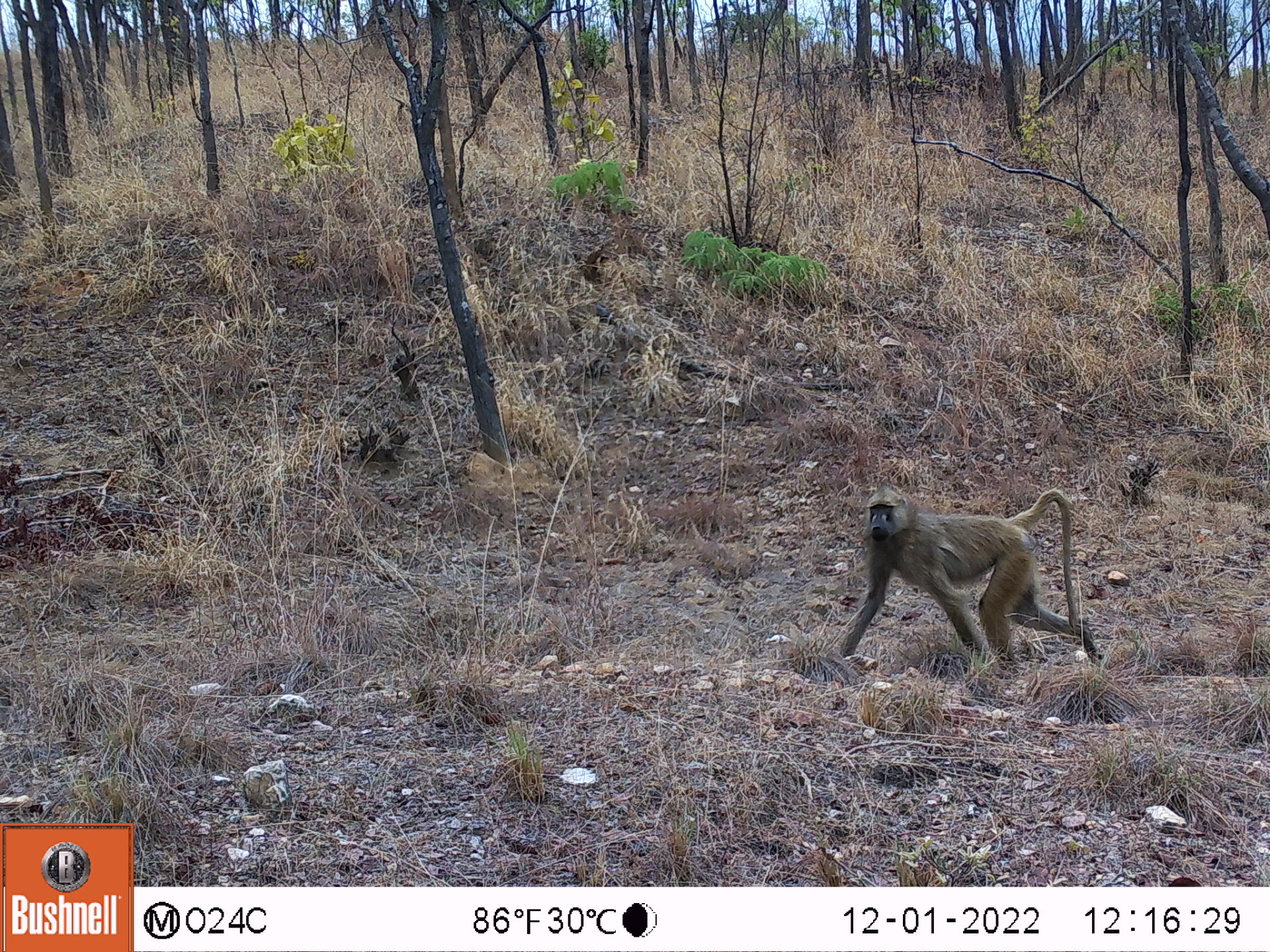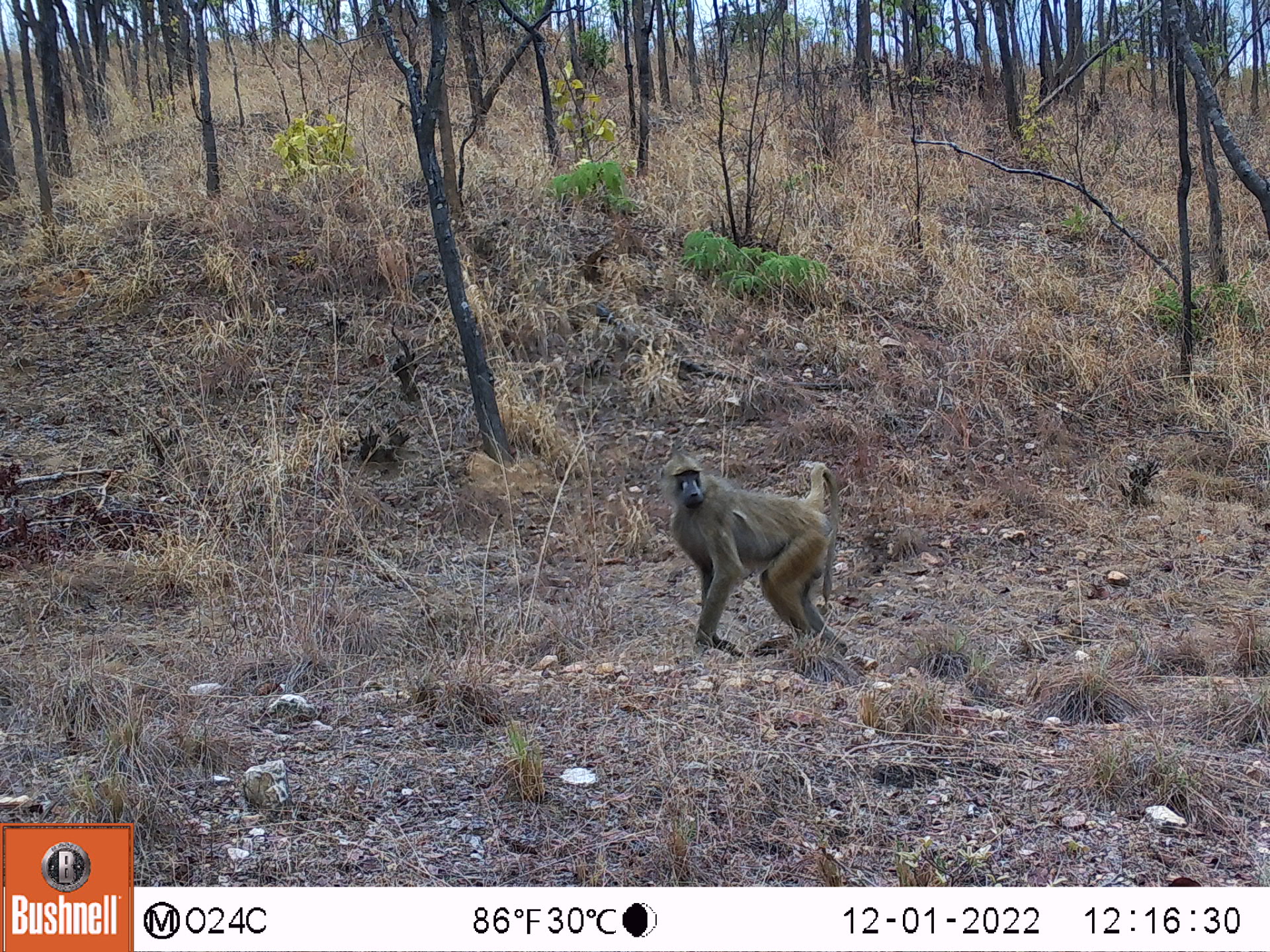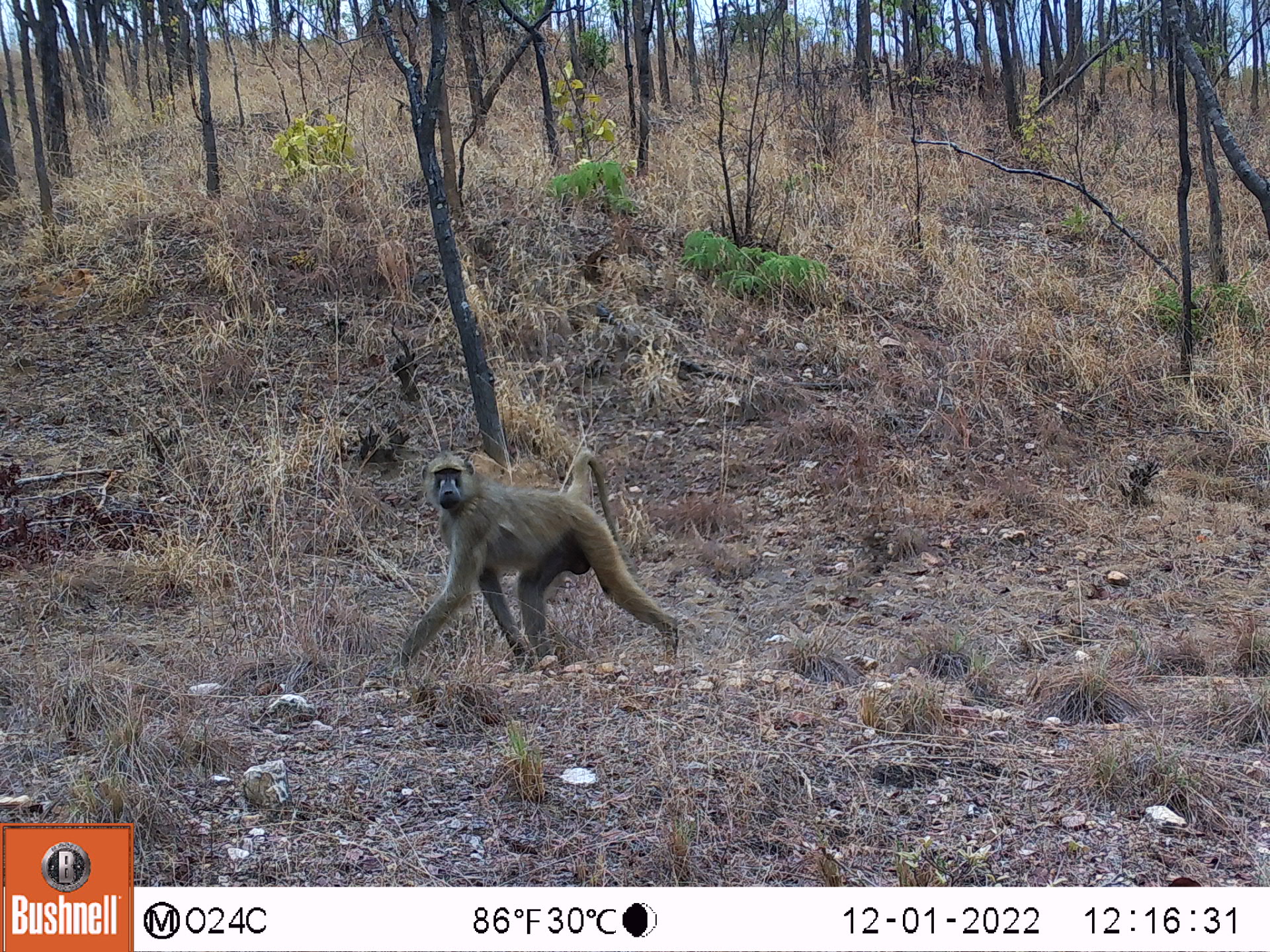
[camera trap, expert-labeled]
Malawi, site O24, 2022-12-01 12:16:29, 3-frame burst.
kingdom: Animalia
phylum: Chordata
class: Mammalia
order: Primates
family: Cercopithecidae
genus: Papio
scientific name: Papio cynocephalus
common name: yellow baboon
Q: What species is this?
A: Yellow baboon (Papio cynocephalus).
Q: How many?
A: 1.